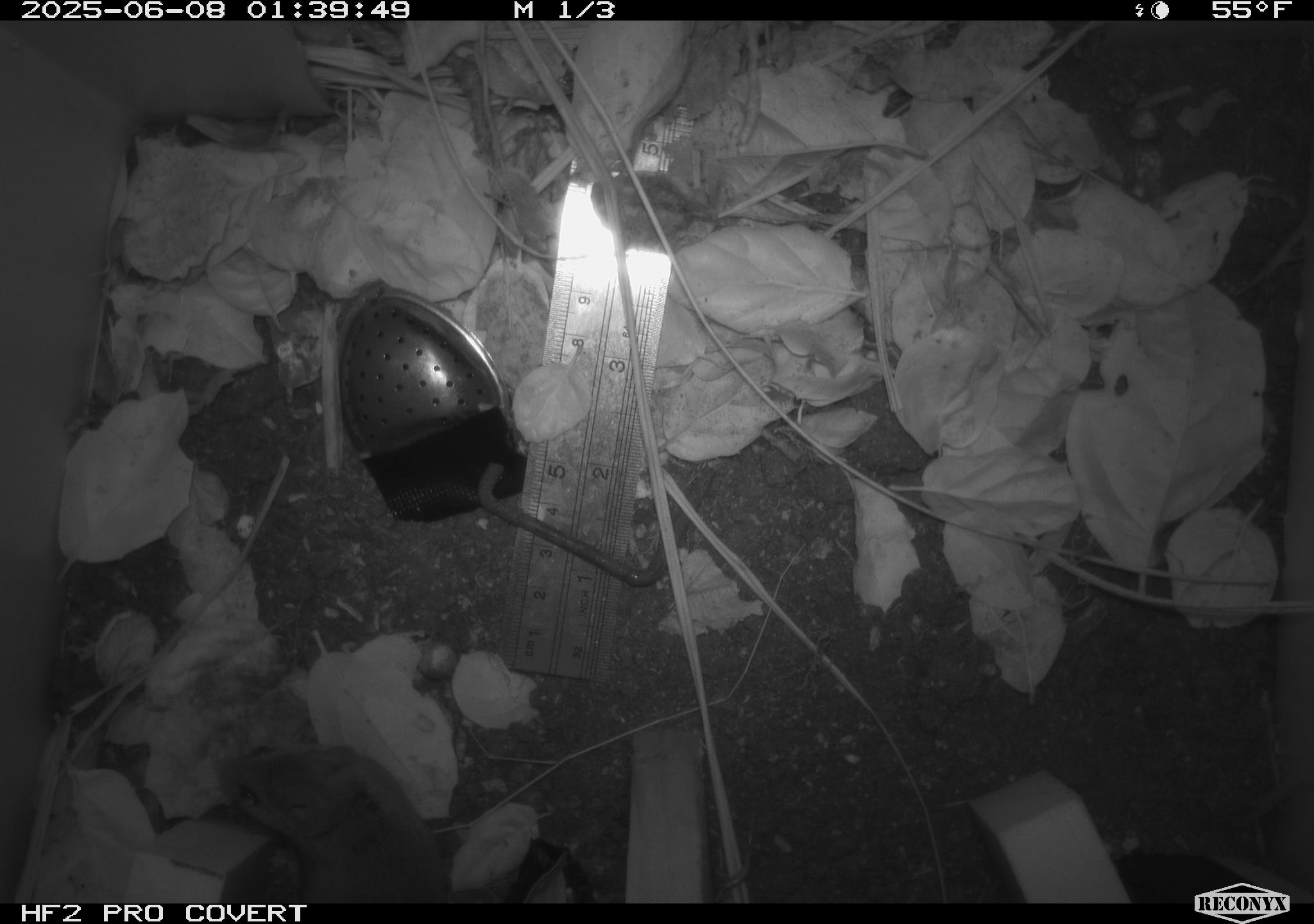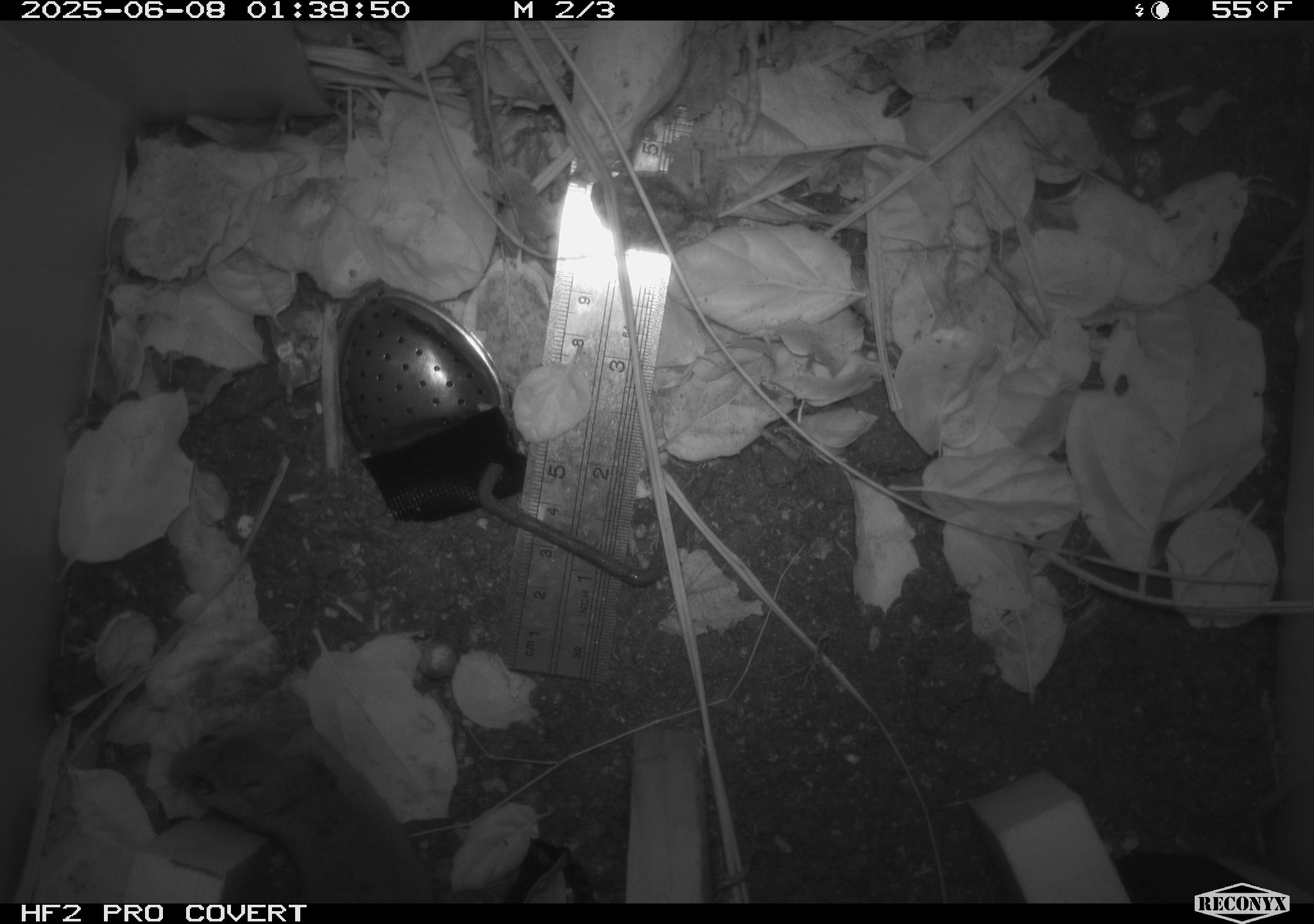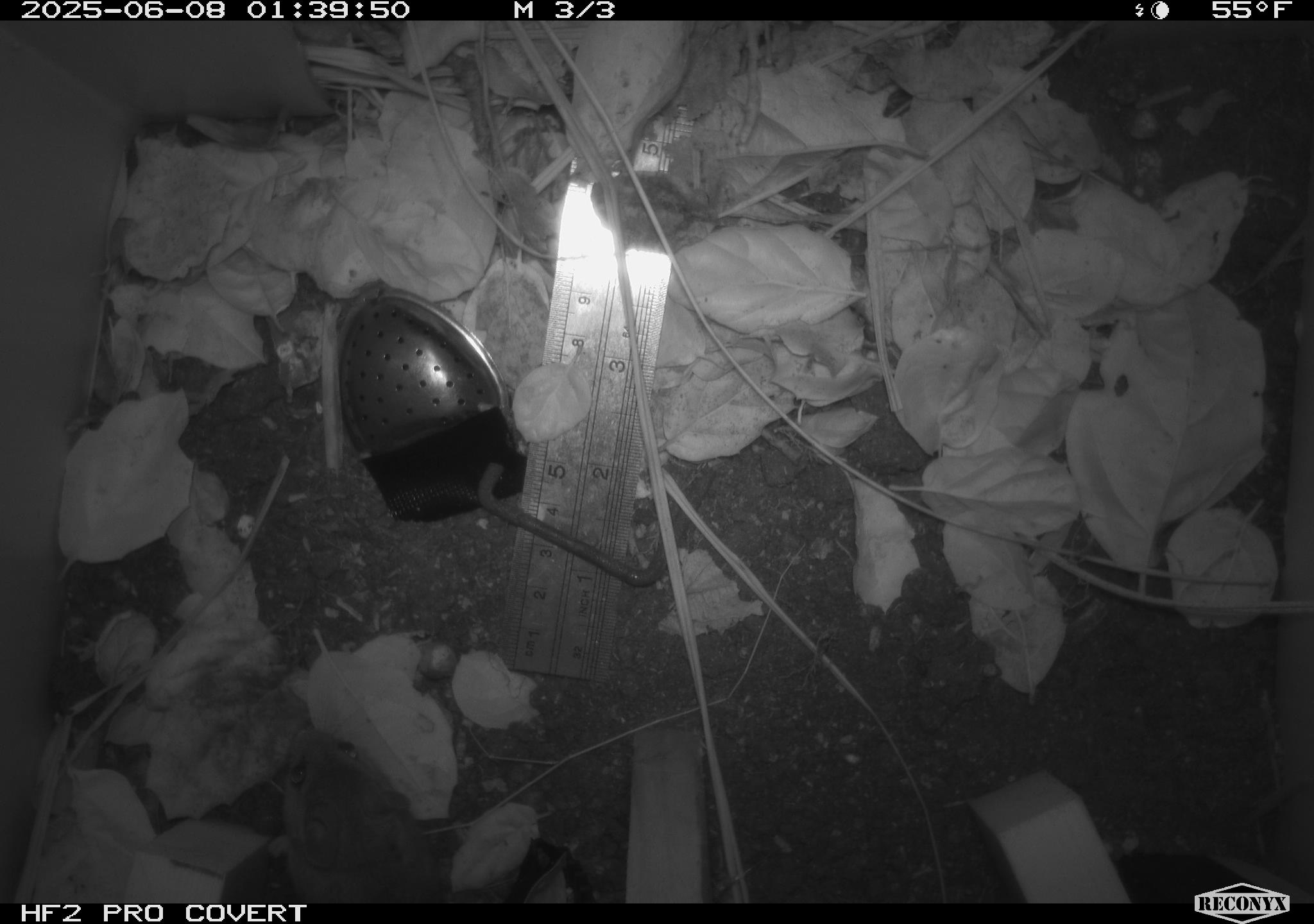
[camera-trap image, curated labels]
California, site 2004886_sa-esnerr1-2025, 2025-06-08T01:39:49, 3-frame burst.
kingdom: Animalia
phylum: Chordata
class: Mammalia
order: Rodentia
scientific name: Rodentia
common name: rodent